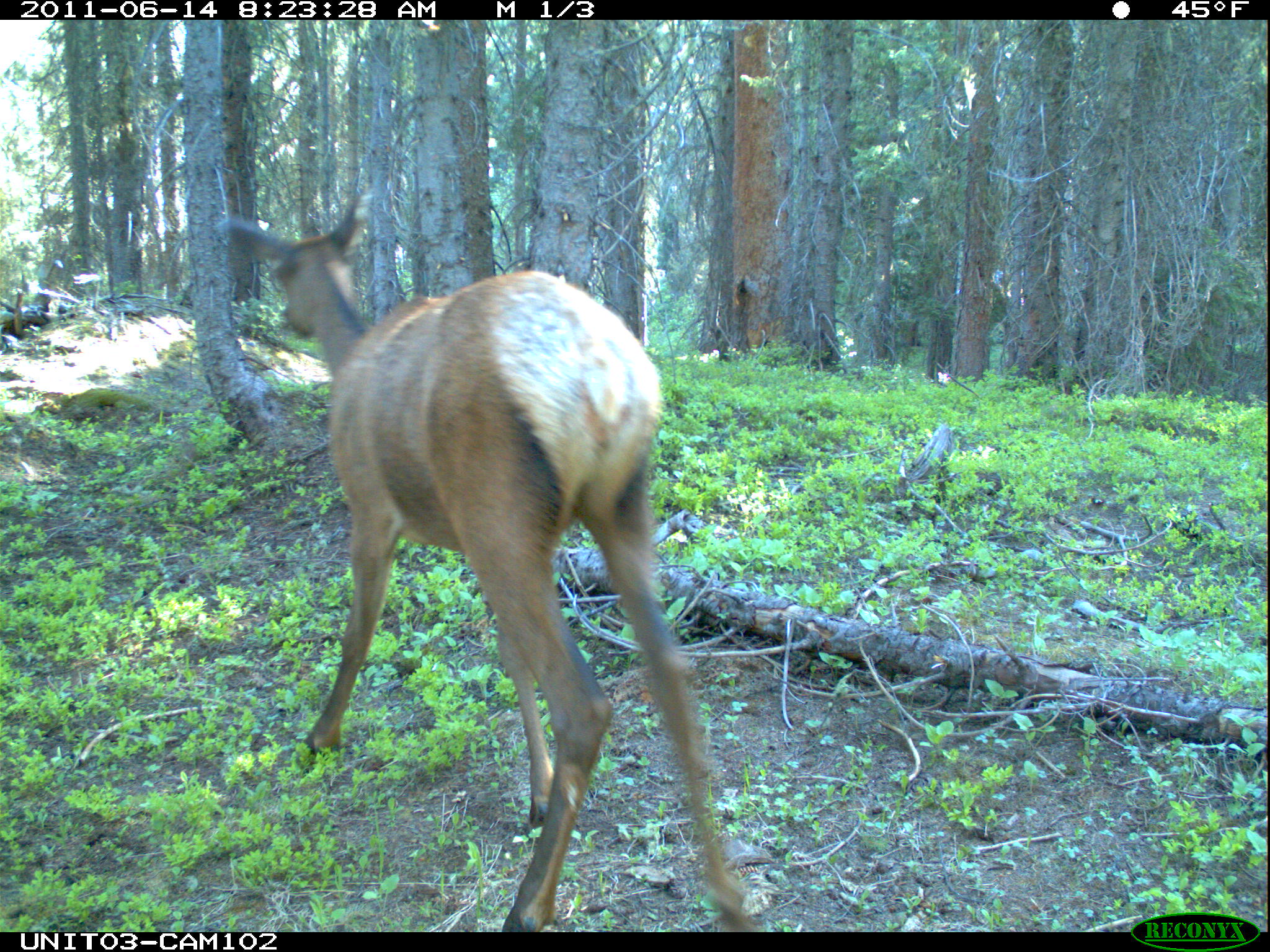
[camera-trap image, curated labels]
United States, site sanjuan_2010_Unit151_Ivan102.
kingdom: Animalia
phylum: Chordata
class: Mammalia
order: Artiodactyla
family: Cervidae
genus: Cervus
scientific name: Cervus elaphus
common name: red deer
Cervus elaphus (red deer).